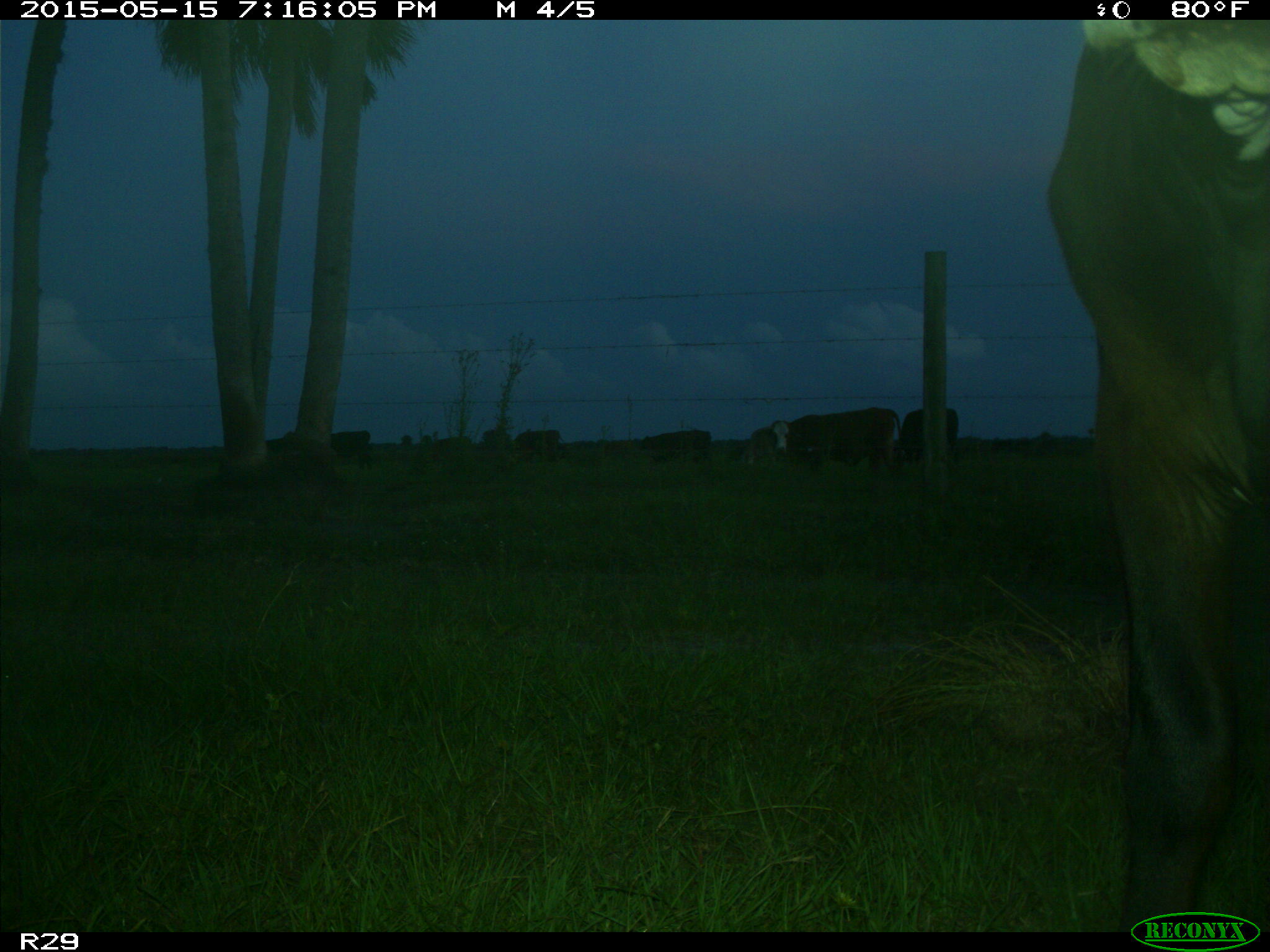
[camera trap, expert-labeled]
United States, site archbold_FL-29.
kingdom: Animalia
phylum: Chordata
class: Mammalia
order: Artiodactyla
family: Bovidae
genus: Bos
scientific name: Bos taurus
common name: domestic cow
Bos taurus (domestic cow).